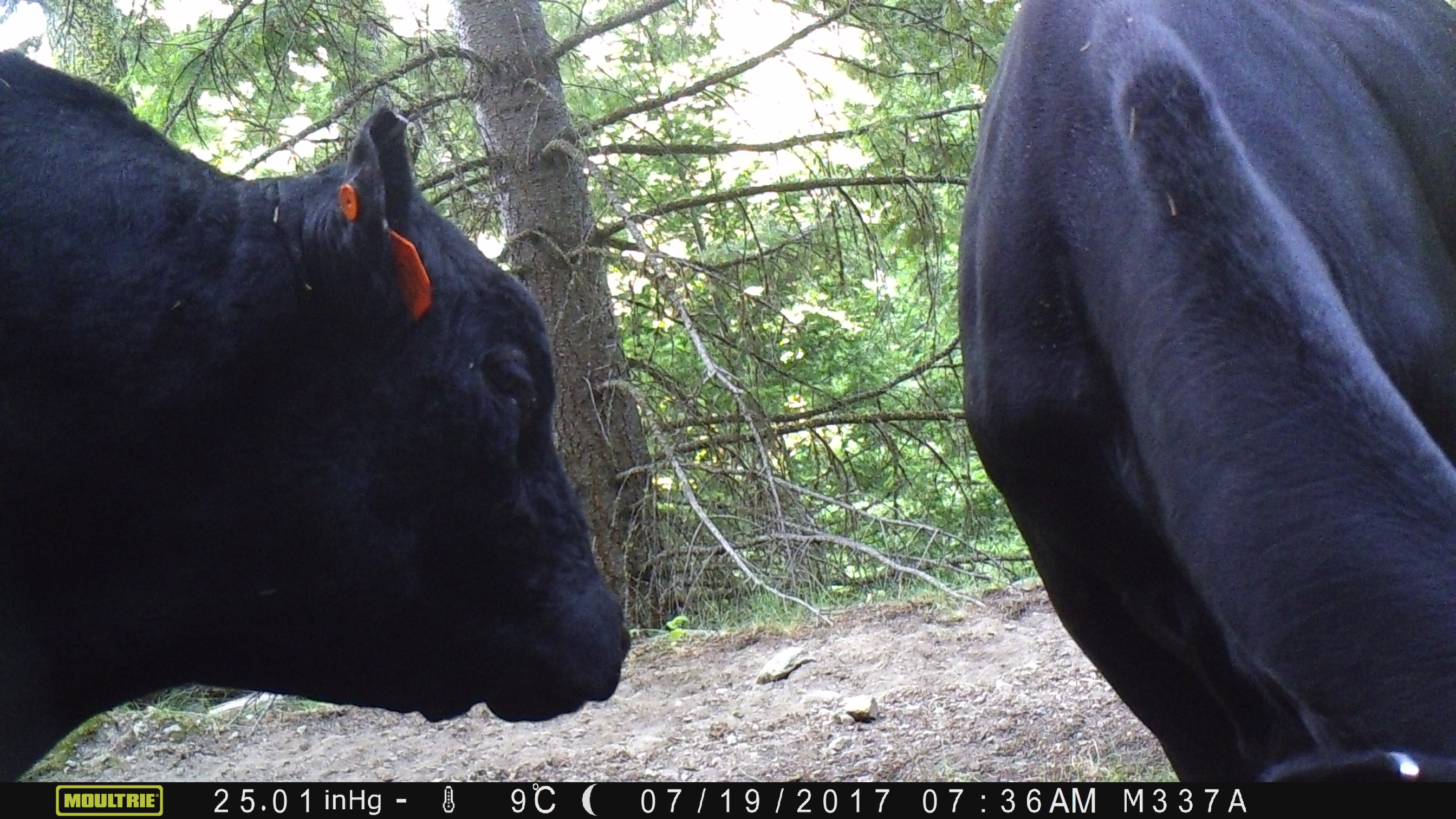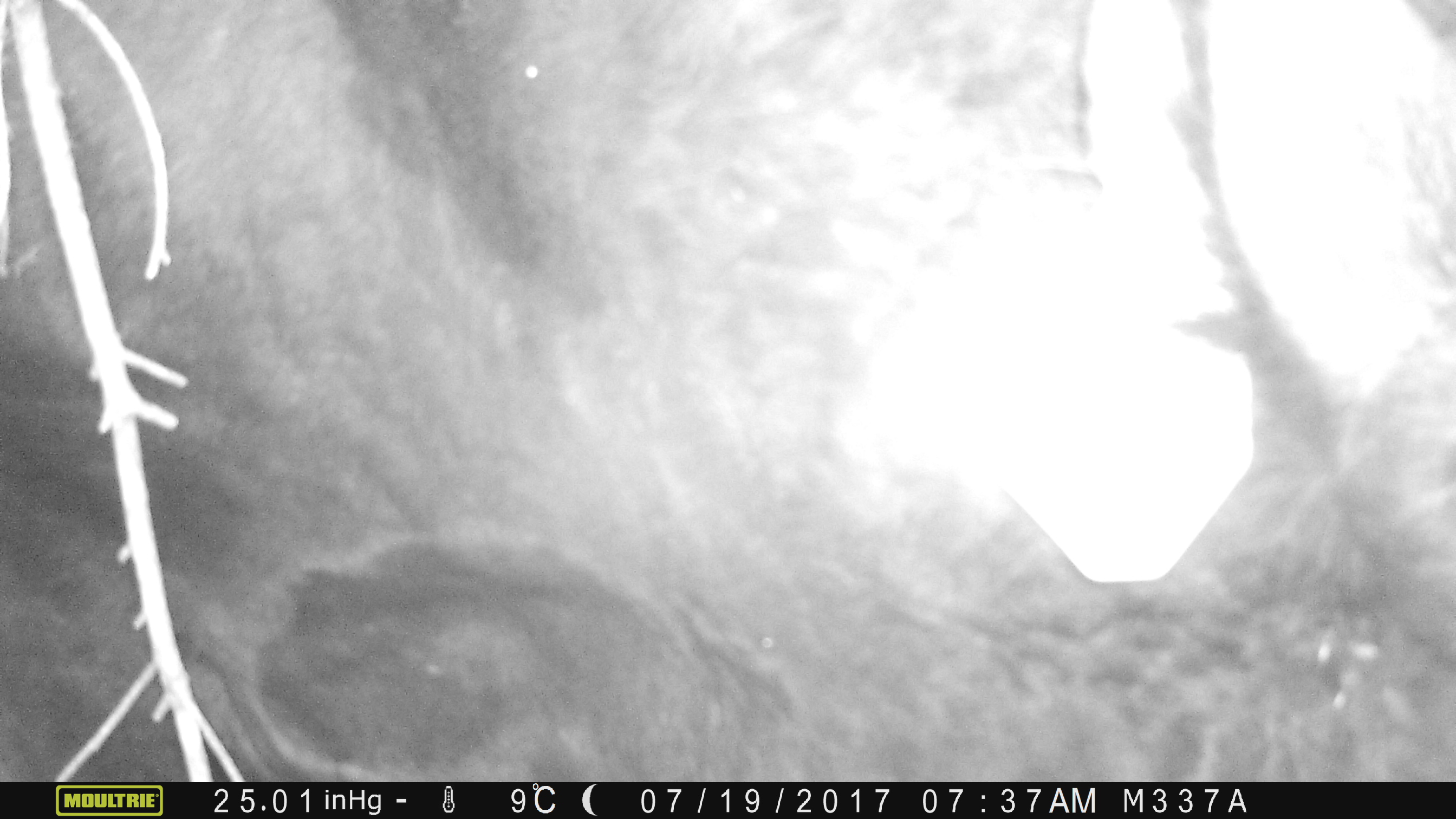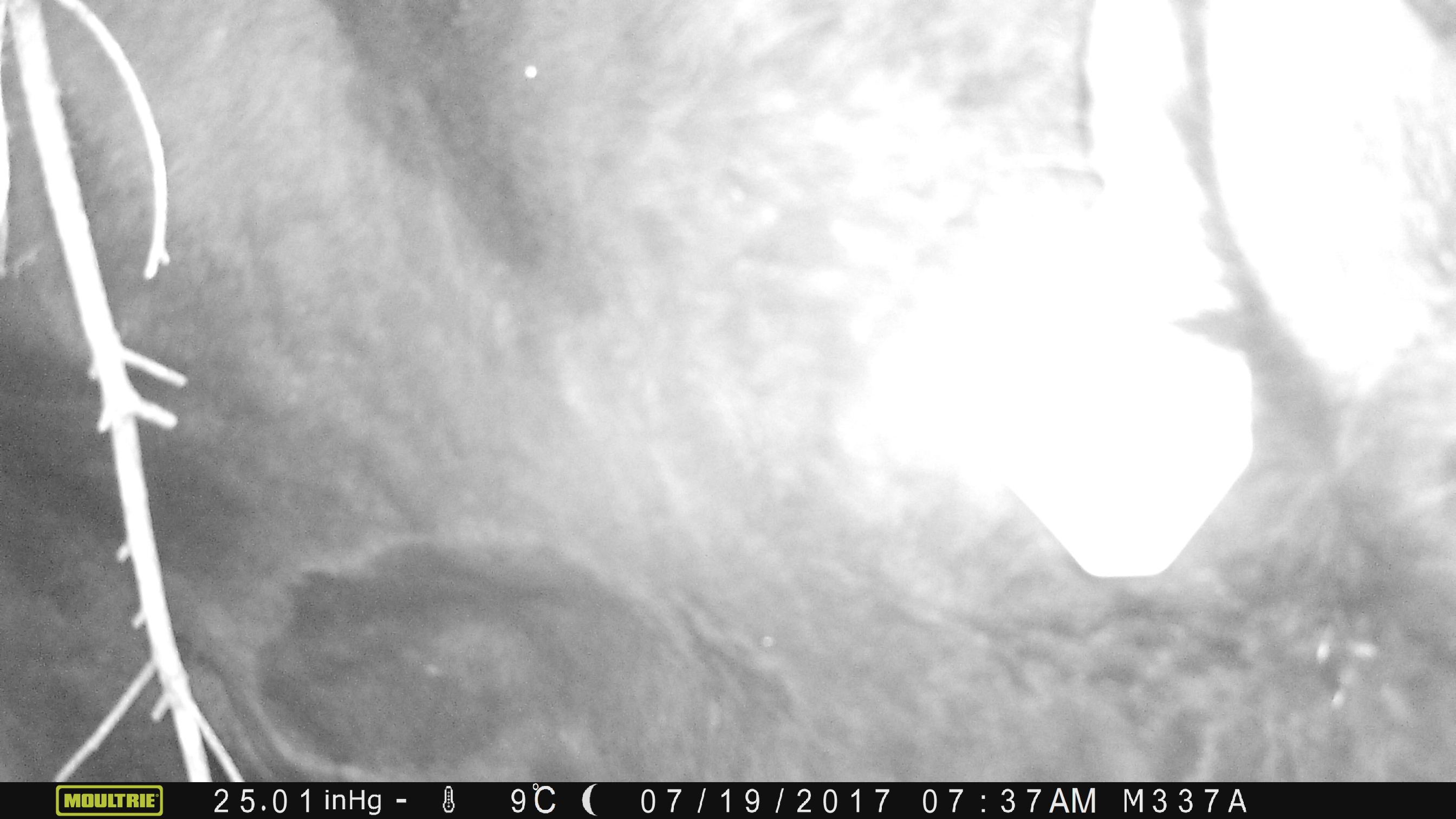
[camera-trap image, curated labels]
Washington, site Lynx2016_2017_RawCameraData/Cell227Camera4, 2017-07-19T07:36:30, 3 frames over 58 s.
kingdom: Animalia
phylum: Chordata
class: Mammalia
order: Artiodactyla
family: Bovidae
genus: Bos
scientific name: Bos taurus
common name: domestic cattle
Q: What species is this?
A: Domestic cattle (Bos taurus).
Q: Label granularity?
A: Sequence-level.